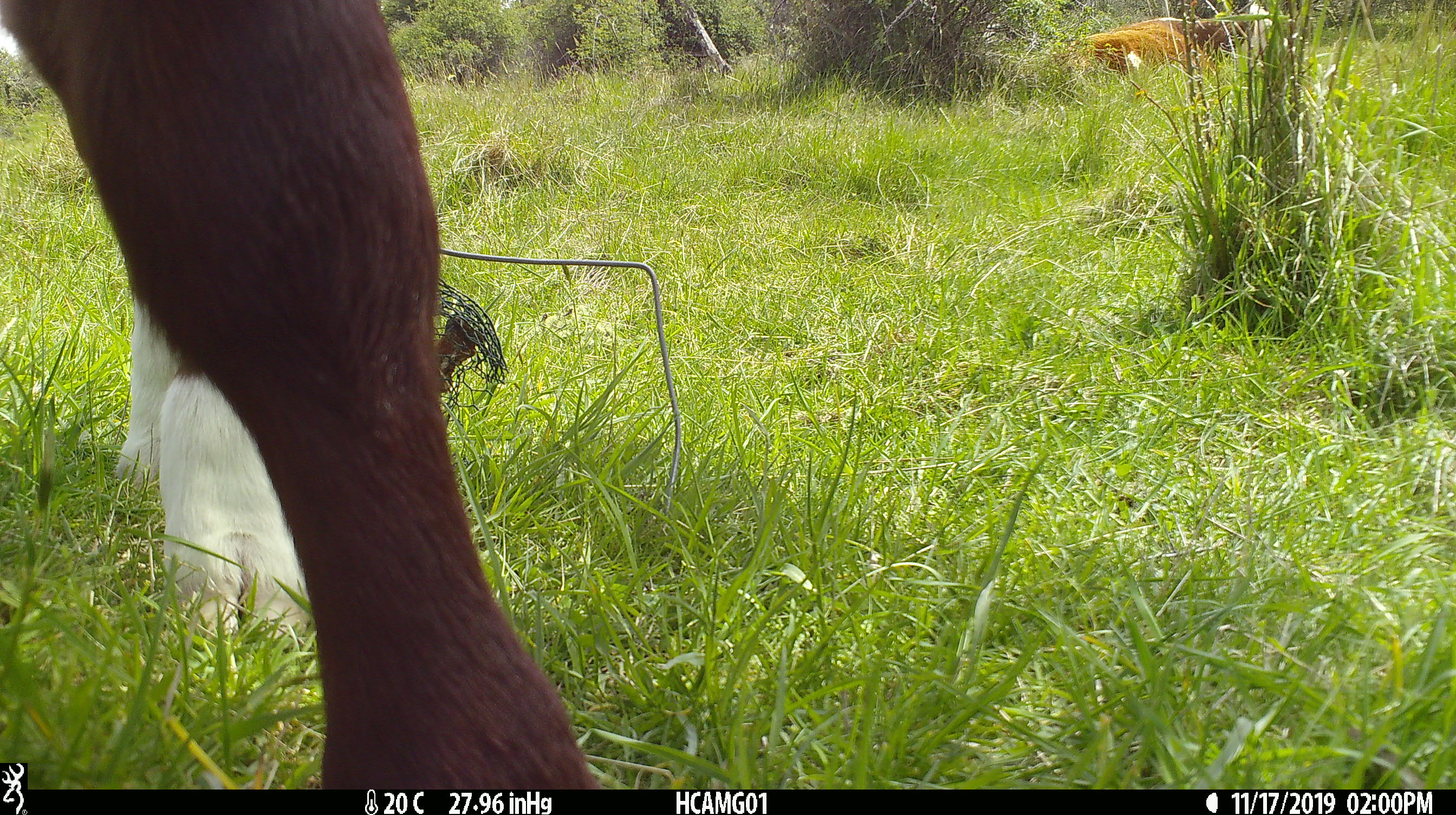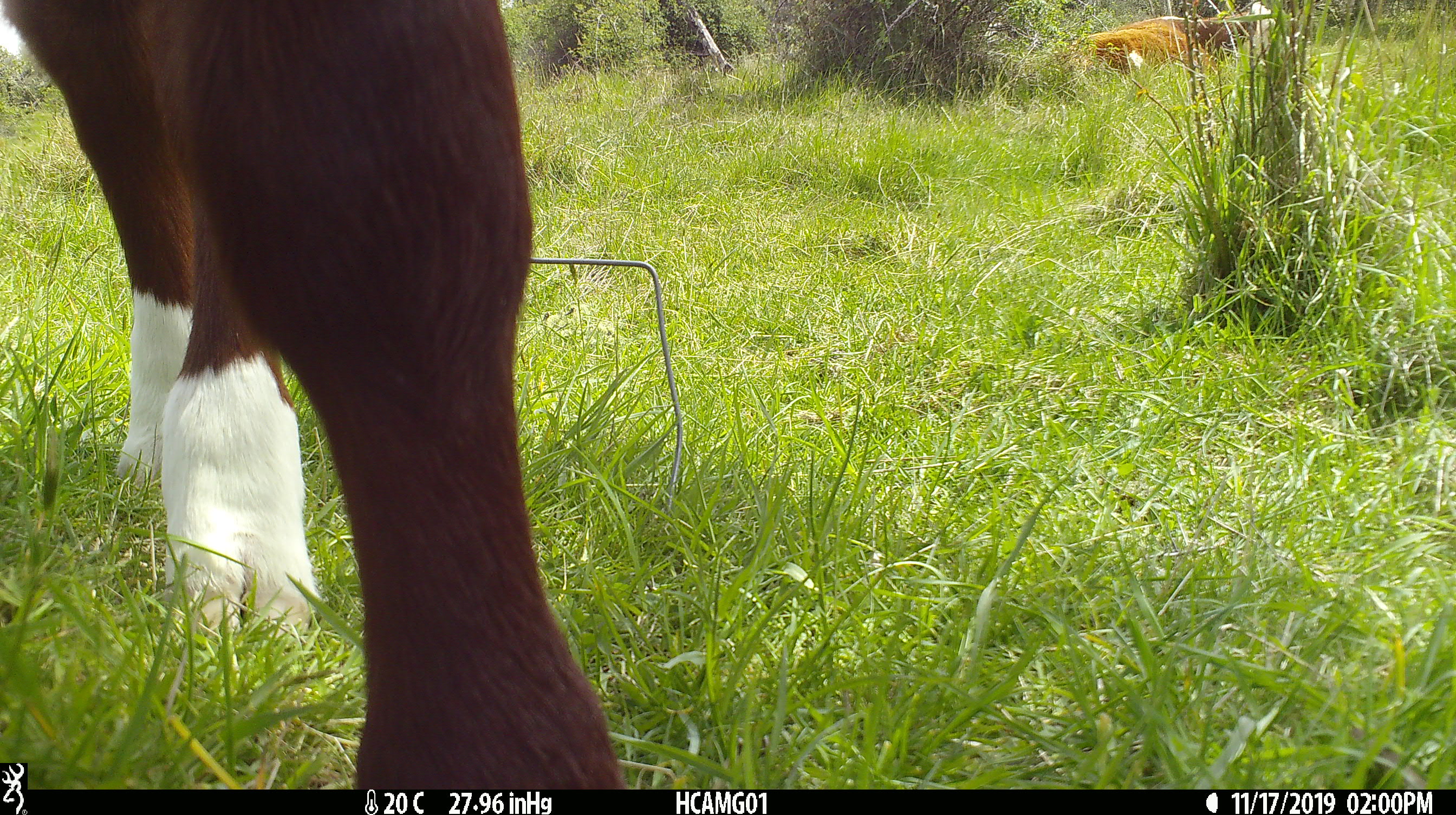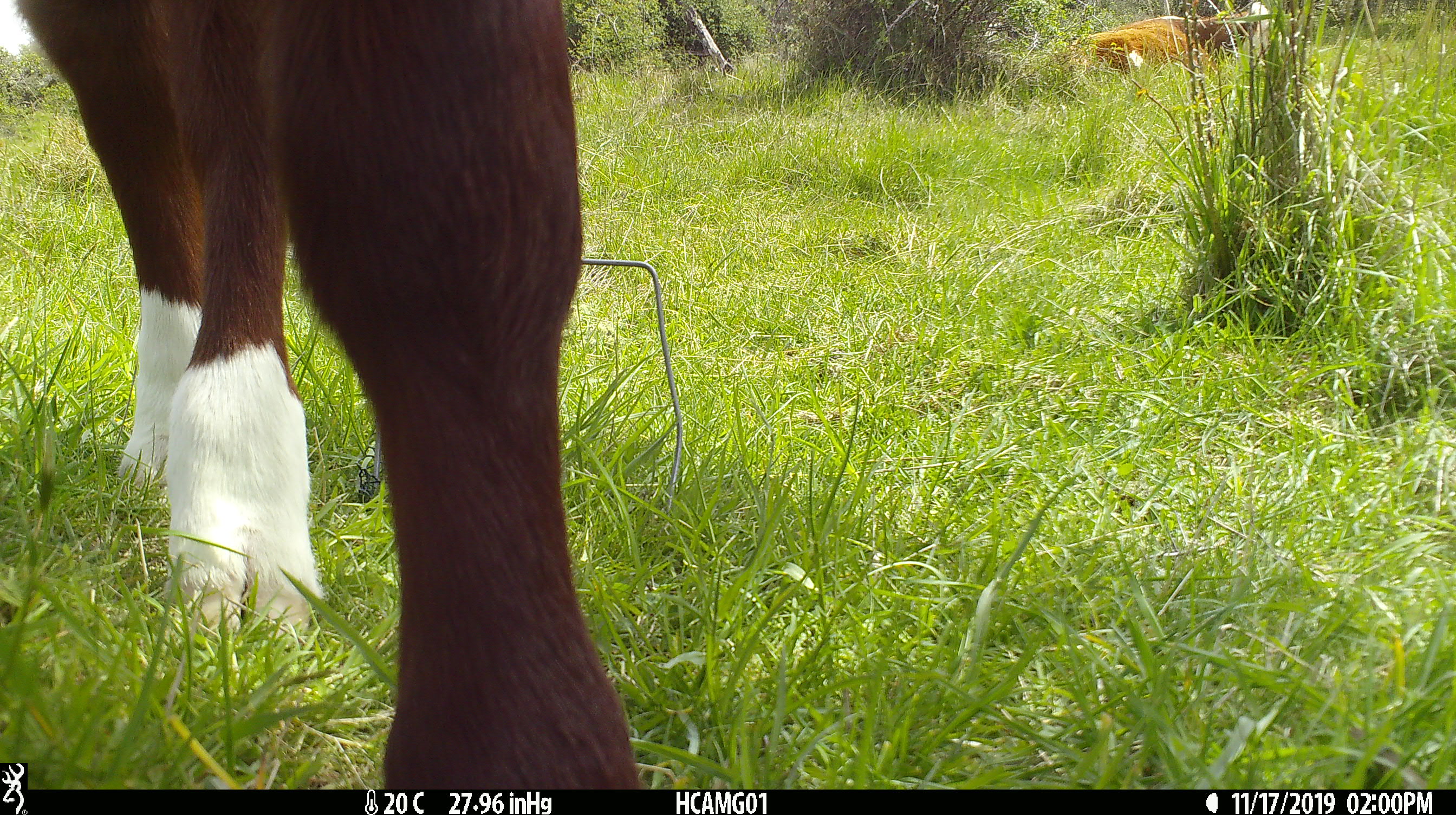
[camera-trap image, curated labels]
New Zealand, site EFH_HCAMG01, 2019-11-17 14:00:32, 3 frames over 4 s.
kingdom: Animalia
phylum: Chordata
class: Mammalia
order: Artiodactyla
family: Bovidae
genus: Bos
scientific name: Bos taurus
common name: domestic cow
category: cow